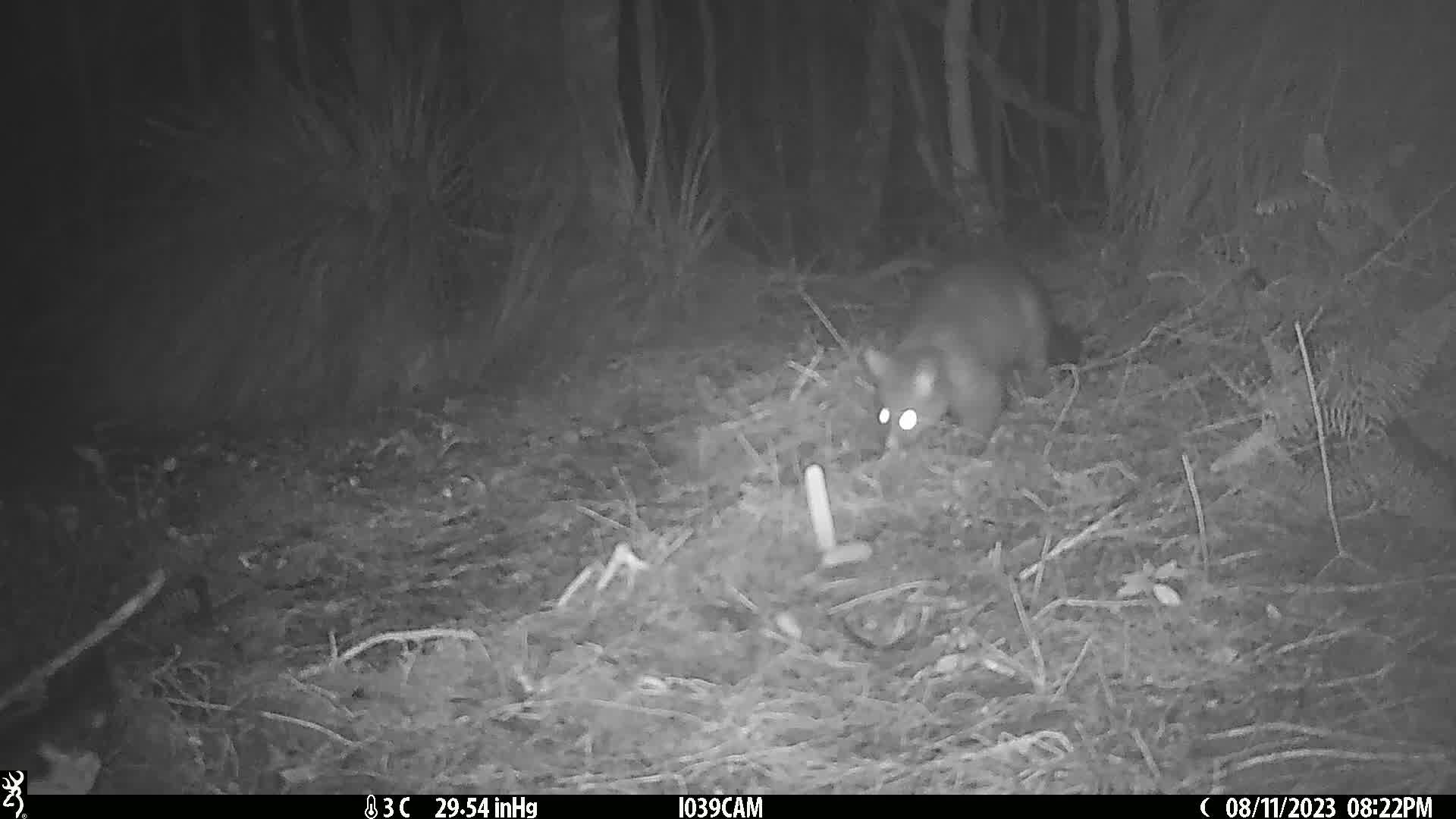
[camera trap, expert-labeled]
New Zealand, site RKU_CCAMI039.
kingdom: Animalia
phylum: Chordata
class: Mammalia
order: Diprotodontia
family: Phalangeridae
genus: Trichosurus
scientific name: Trichosurus vulpecula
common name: common brushtail possum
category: possum